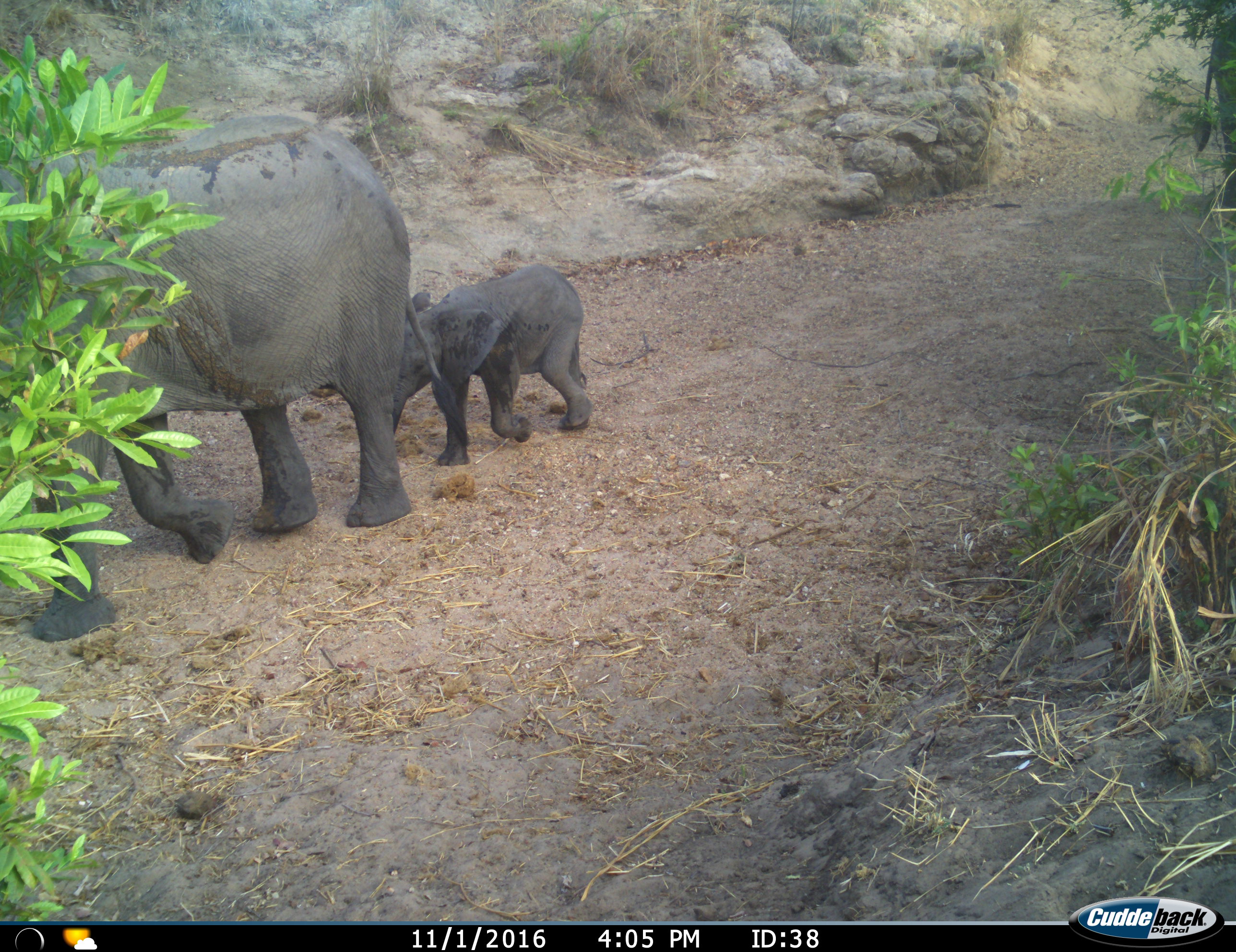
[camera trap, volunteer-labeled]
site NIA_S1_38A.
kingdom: Animalia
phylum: Chordata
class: Mammalia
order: Proboscidea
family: Elephantidae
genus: Loxodonta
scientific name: Loxodonta africana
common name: african bush elephant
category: elephant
Elephant (african bush elephant) (Loxodonta africana), count 2. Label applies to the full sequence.